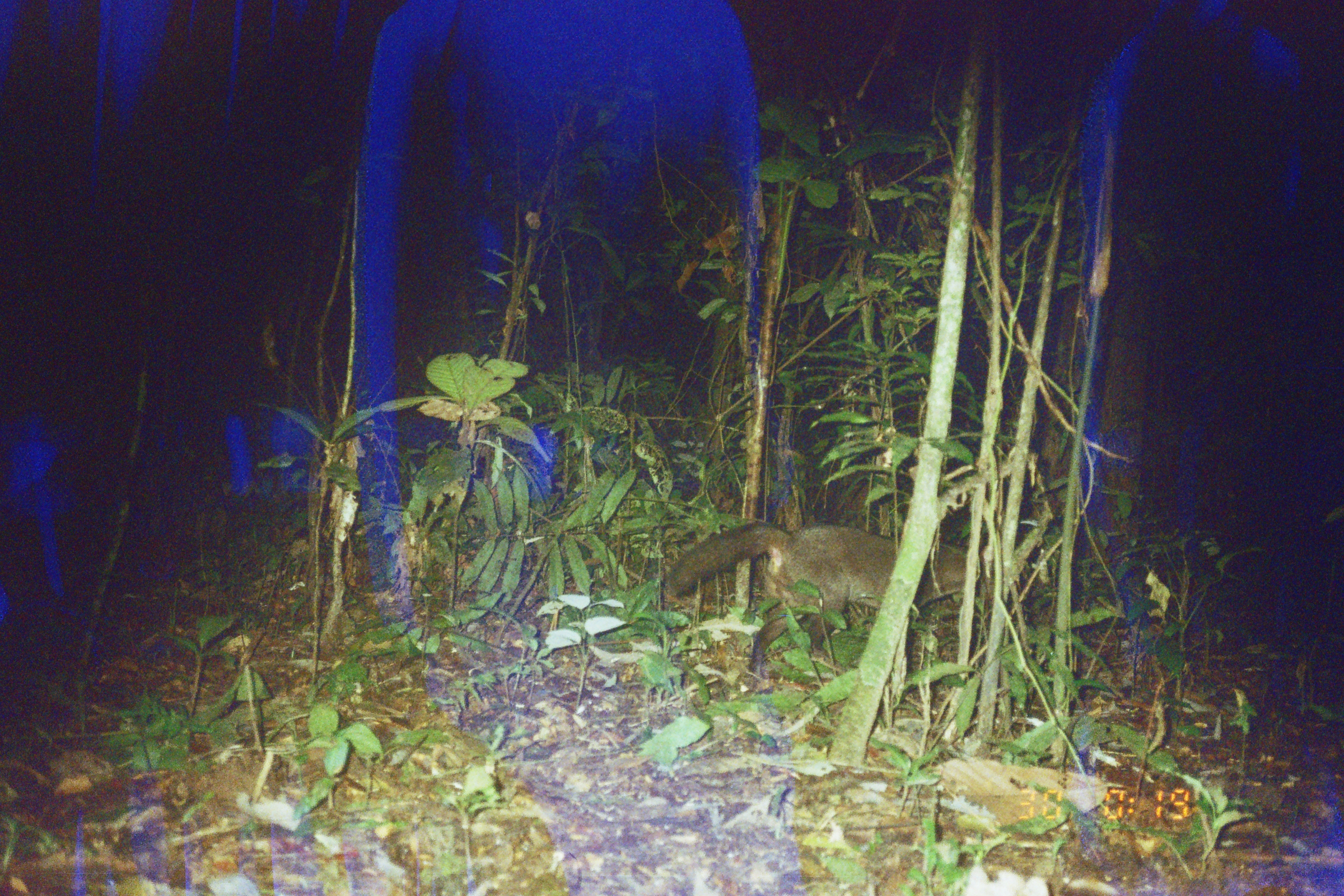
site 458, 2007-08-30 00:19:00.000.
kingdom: Animalia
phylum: Chordata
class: Mammalia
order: Carnivora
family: Canidae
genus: Atelocynus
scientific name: Atelocynus microtis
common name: short-eared dog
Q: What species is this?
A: Atelocynus microtis (short-eared dog).